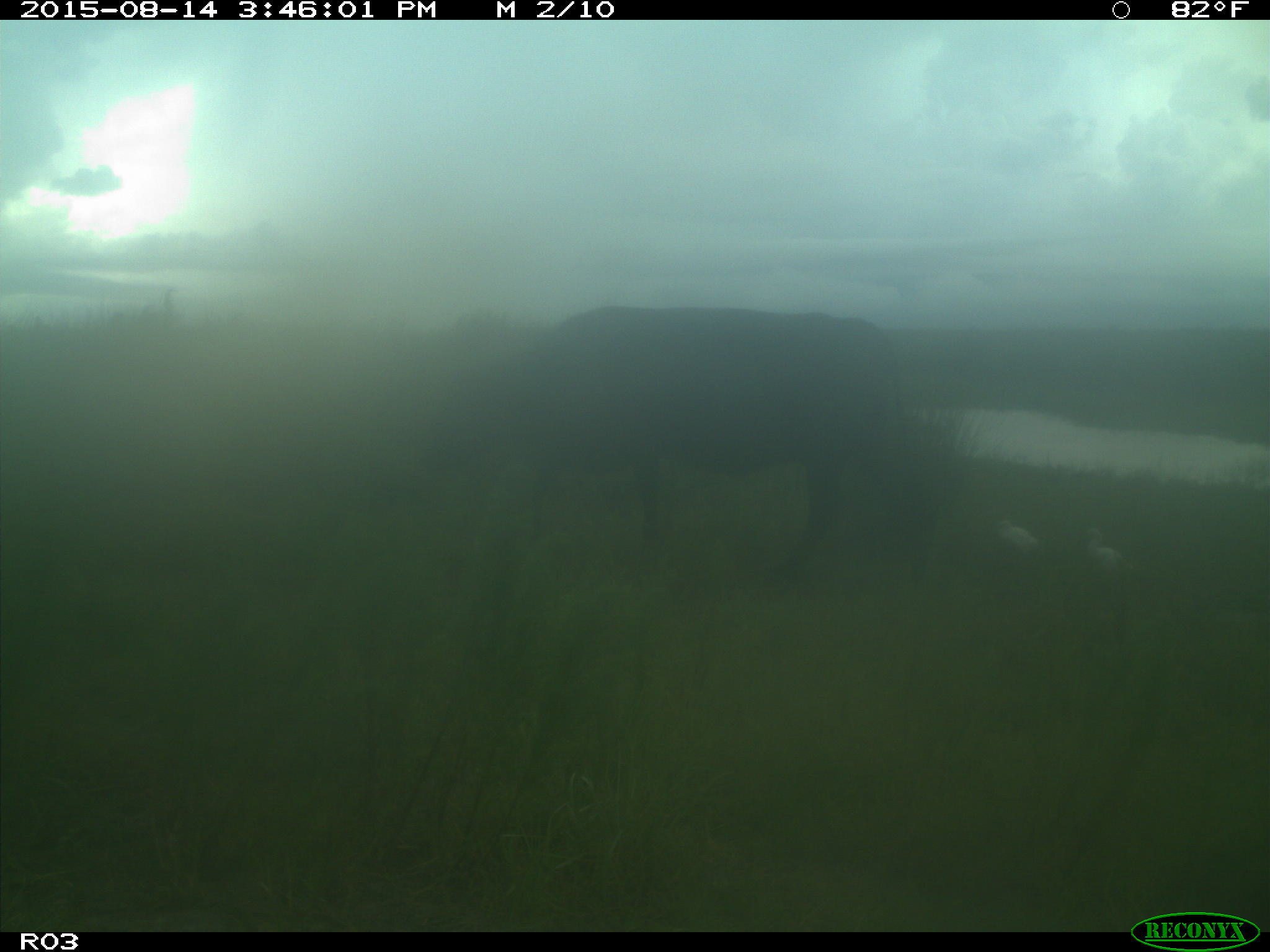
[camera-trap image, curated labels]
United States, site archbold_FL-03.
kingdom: Animalia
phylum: Chordata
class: Mammalia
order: Artiodactyla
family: Bovidae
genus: Bos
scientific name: Bos taurus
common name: domestic cow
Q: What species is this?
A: Bos taurus (domestic cow).